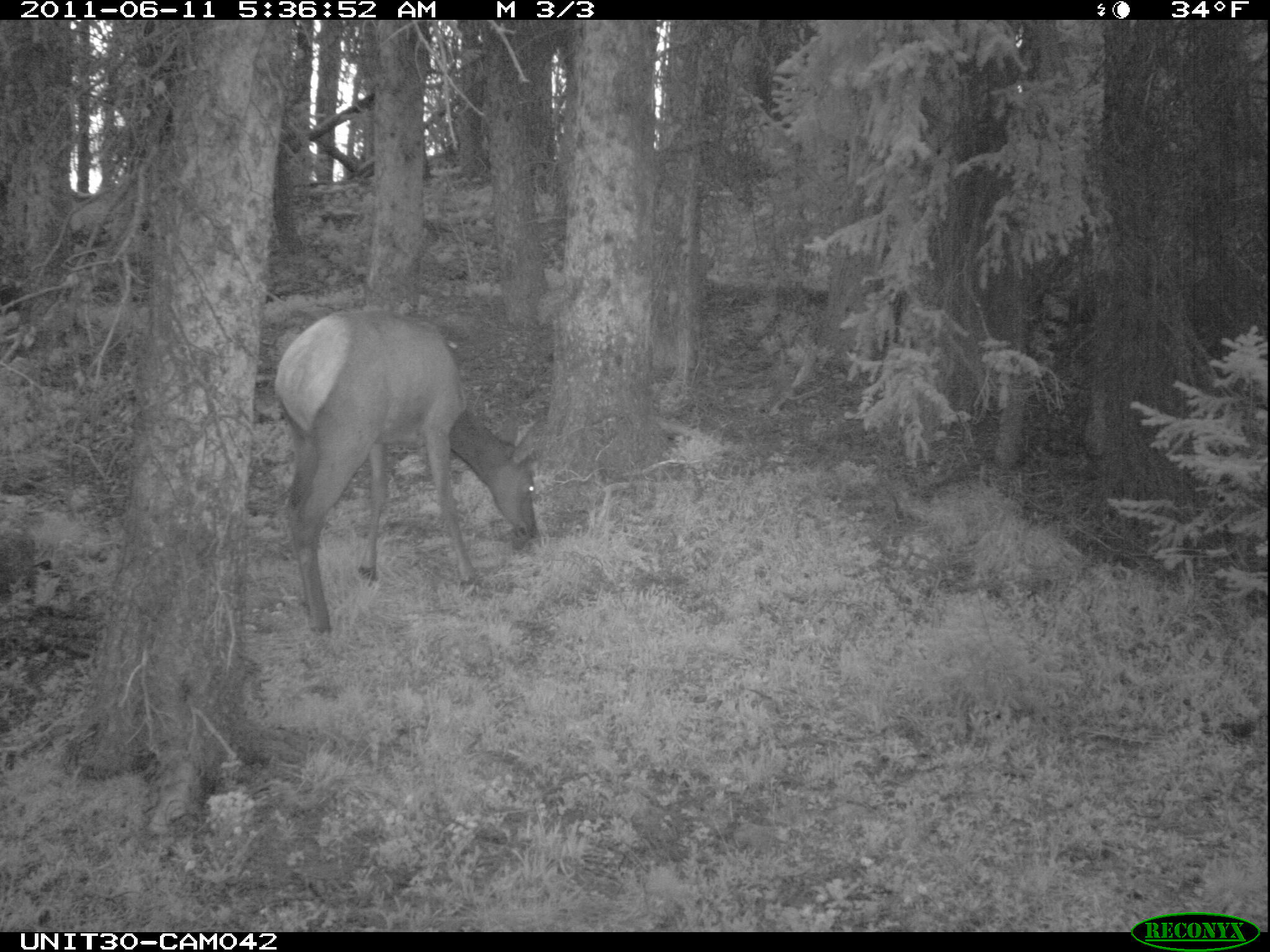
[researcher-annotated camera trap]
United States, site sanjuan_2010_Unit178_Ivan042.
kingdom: Animalia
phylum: Chordata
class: Mammalia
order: Artiodactyla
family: Cervidae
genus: Cervus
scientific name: Cervus elaphus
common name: red deer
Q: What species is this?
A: Cervus elaphus (red deer).